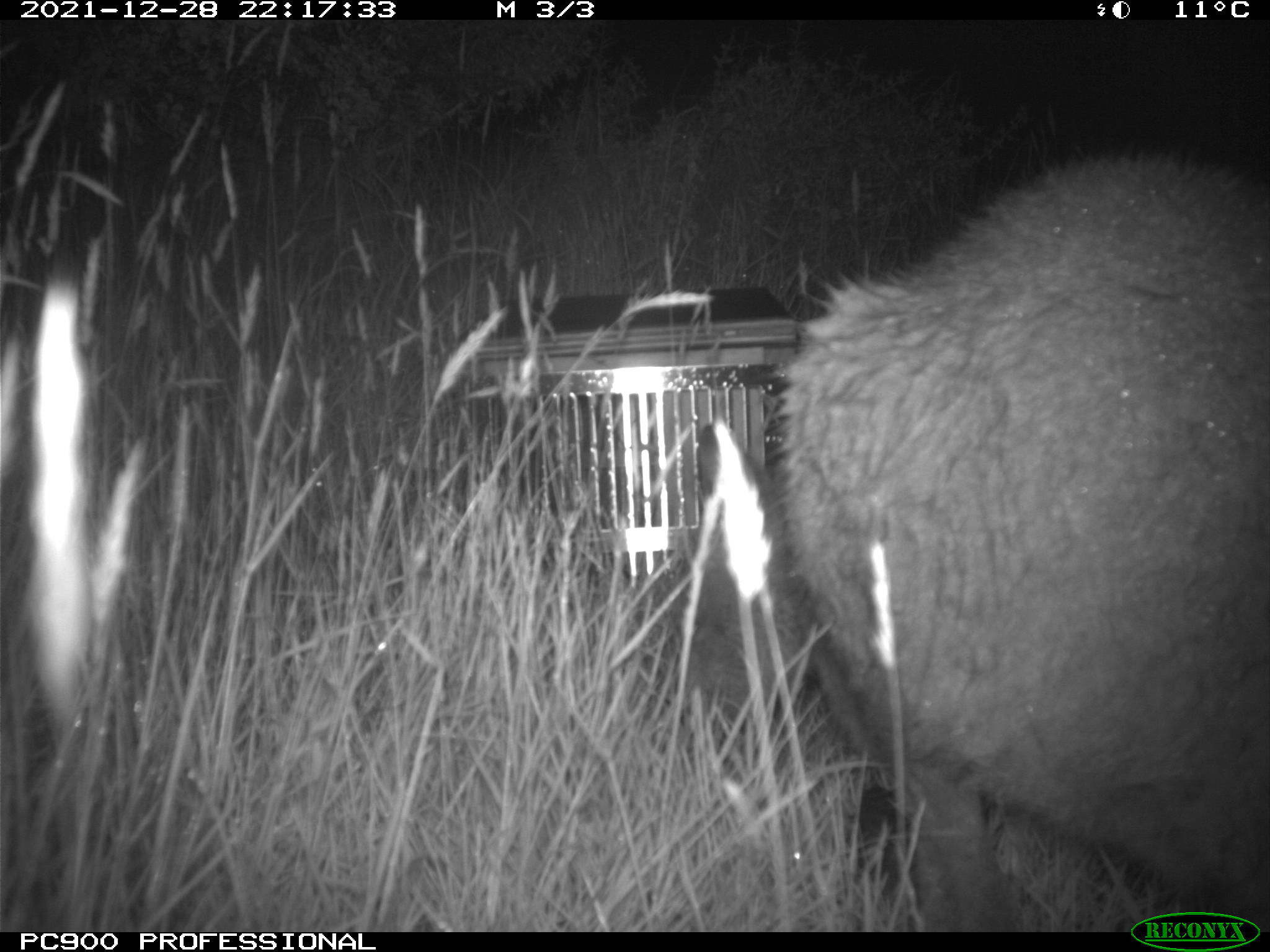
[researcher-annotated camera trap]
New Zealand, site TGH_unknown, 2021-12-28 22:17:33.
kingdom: Animalia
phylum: Chordata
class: Mammalia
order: Diprotodontia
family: Macropodidae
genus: Notamacropus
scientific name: Notamacropus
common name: wallaby